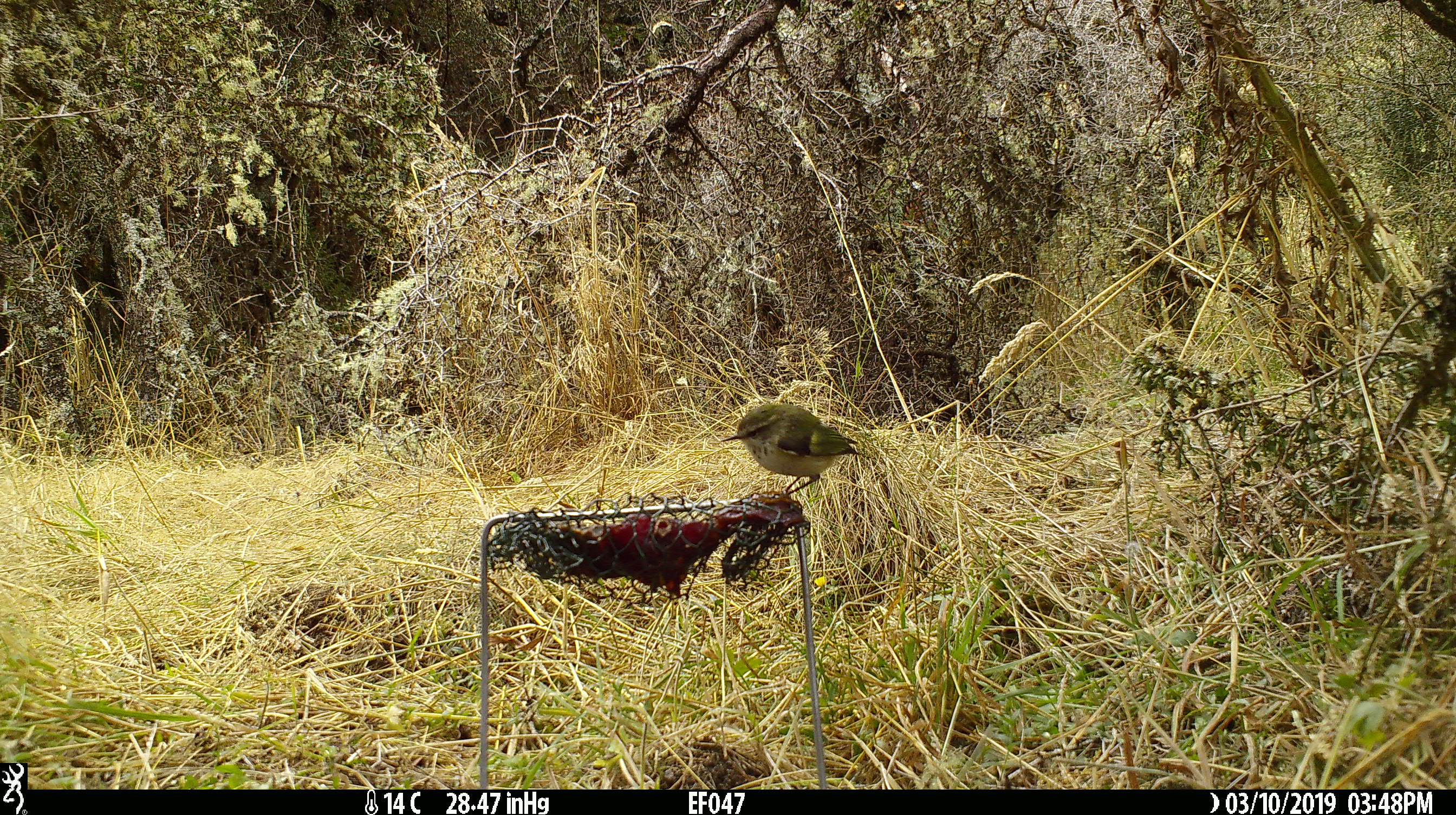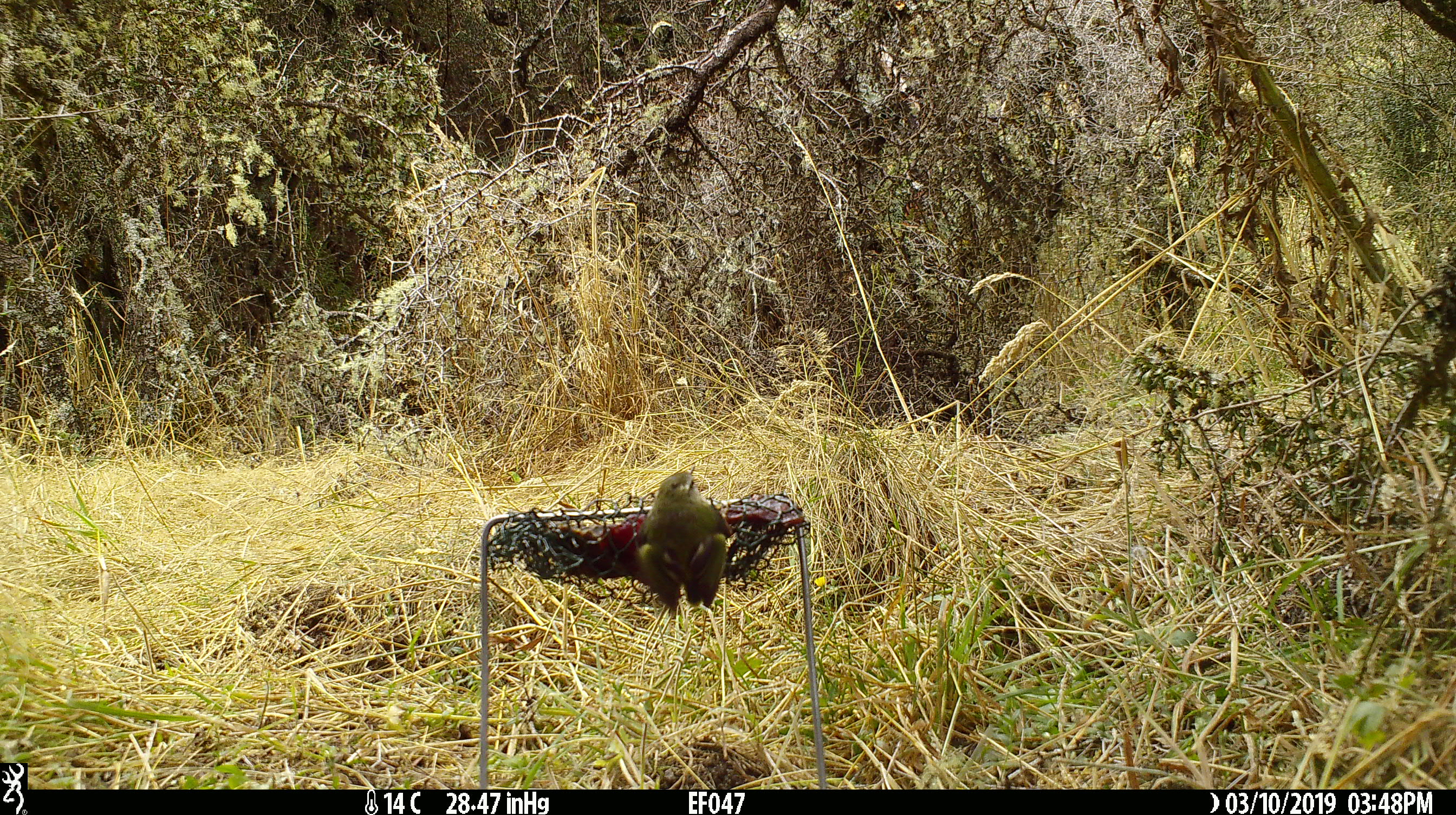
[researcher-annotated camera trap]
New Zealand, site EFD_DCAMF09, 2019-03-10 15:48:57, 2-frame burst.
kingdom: Animalia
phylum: Chordata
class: Aves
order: Passeriformes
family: Acanthisittidae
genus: Acanthisitta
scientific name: Acanthisitta chloris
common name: rifleman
Rifleman (Acanthisitta chloris).